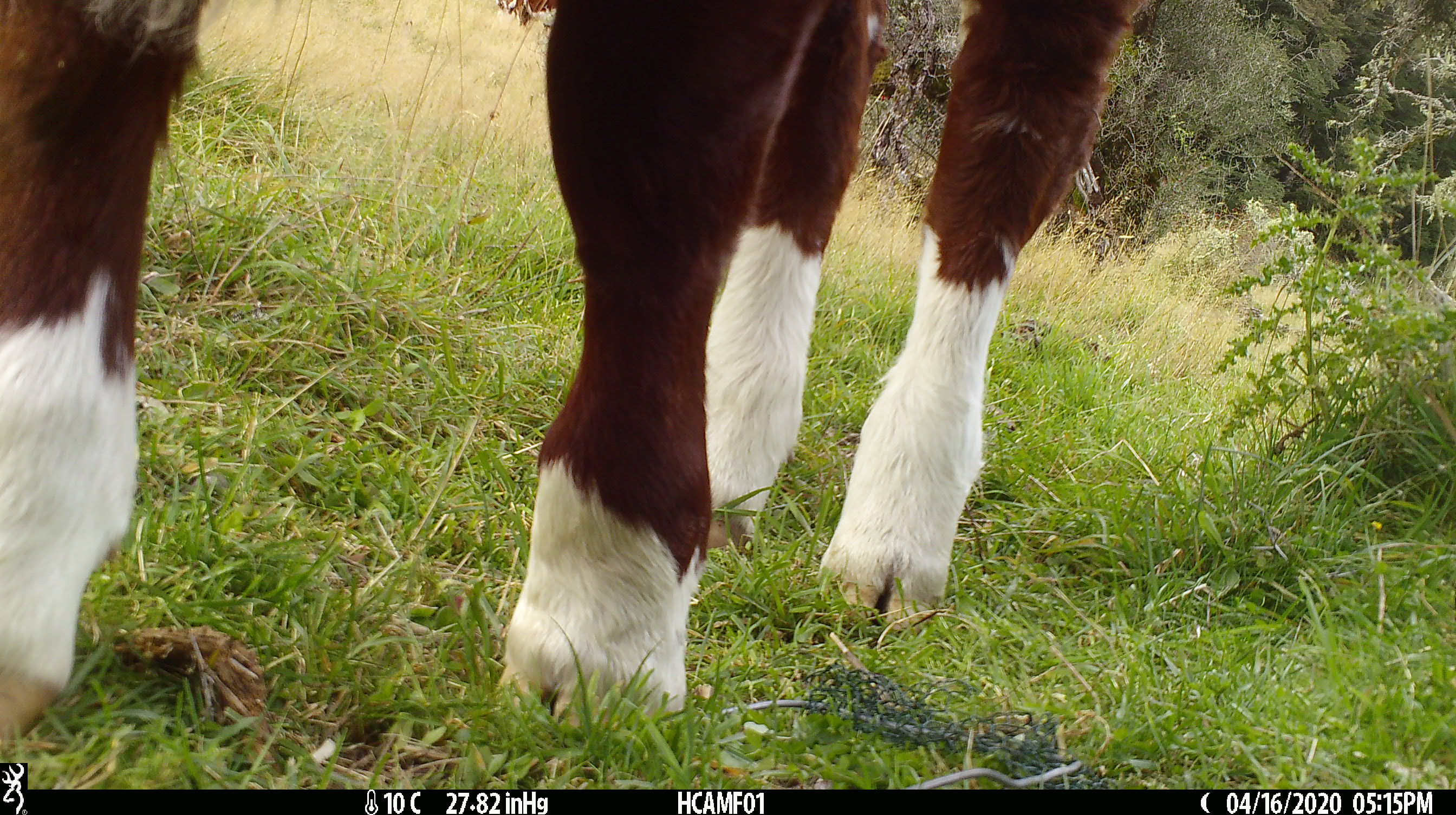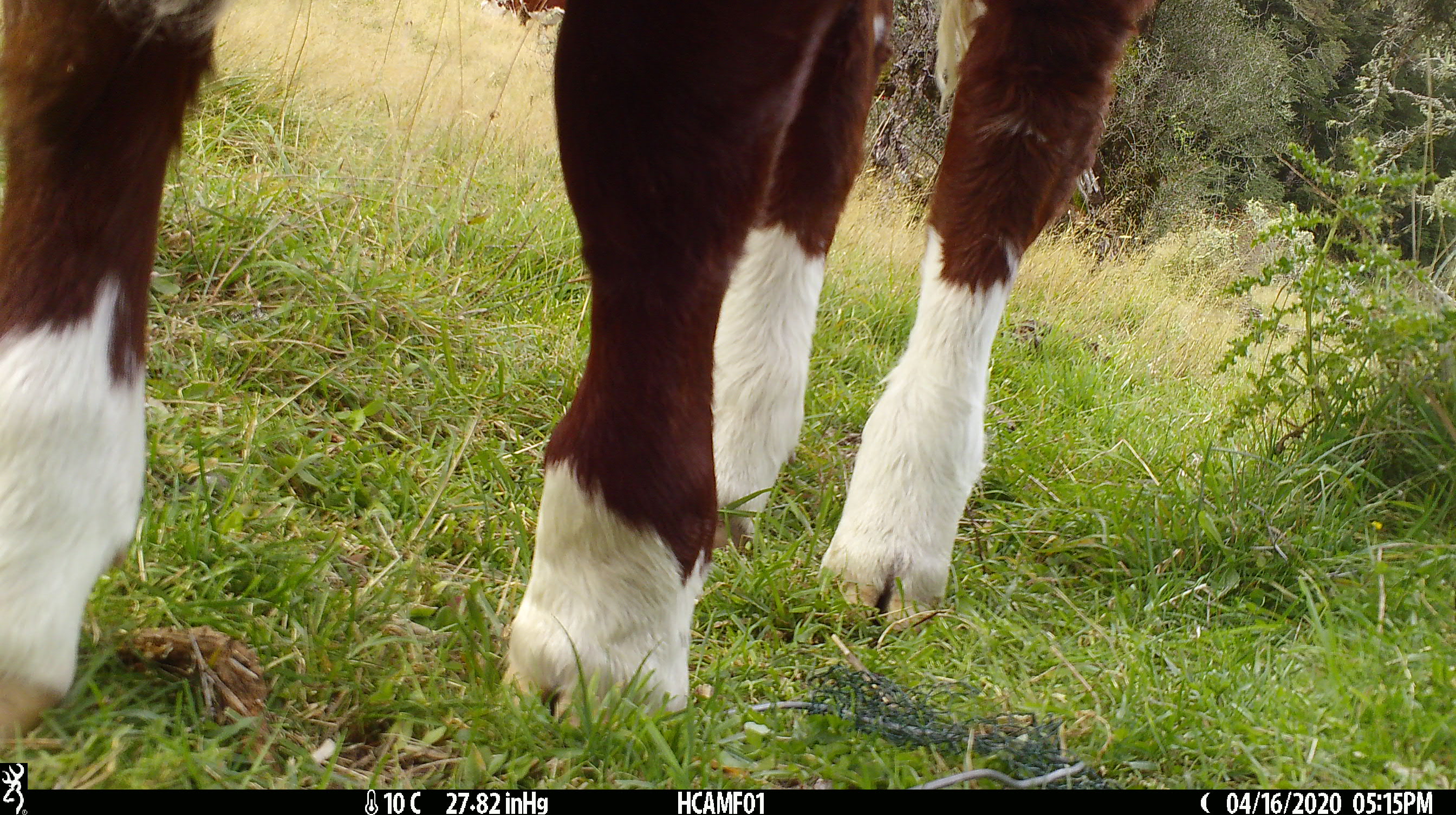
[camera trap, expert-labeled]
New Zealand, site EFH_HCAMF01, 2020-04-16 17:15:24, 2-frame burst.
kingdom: Animalia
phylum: Chordata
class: Mammalia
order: Artiodactyla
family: Bovidae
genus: Bos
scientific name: Bos taurus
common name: domestic cow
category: cow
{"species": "cow (domestic cow) (Bos taurus)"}